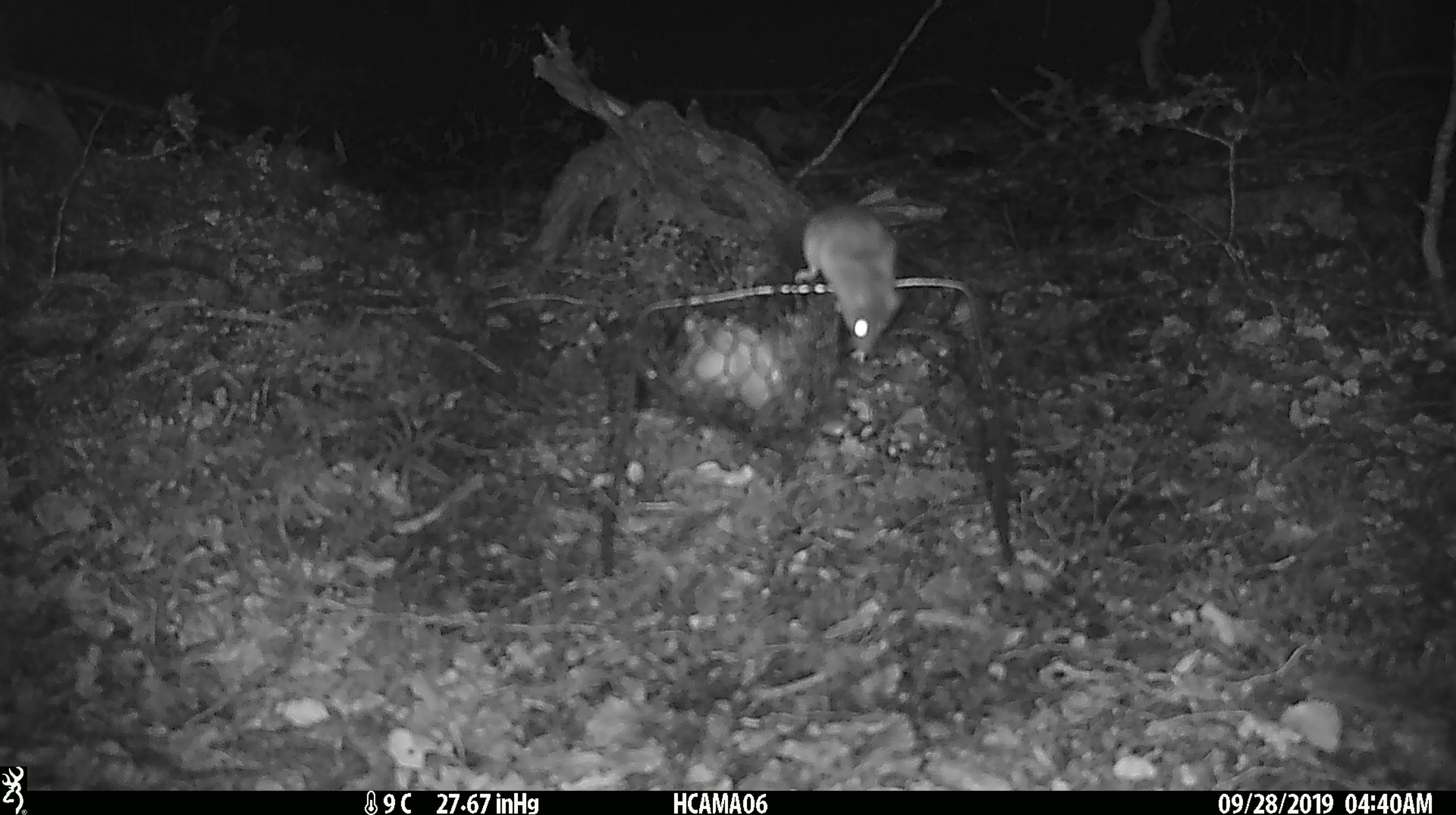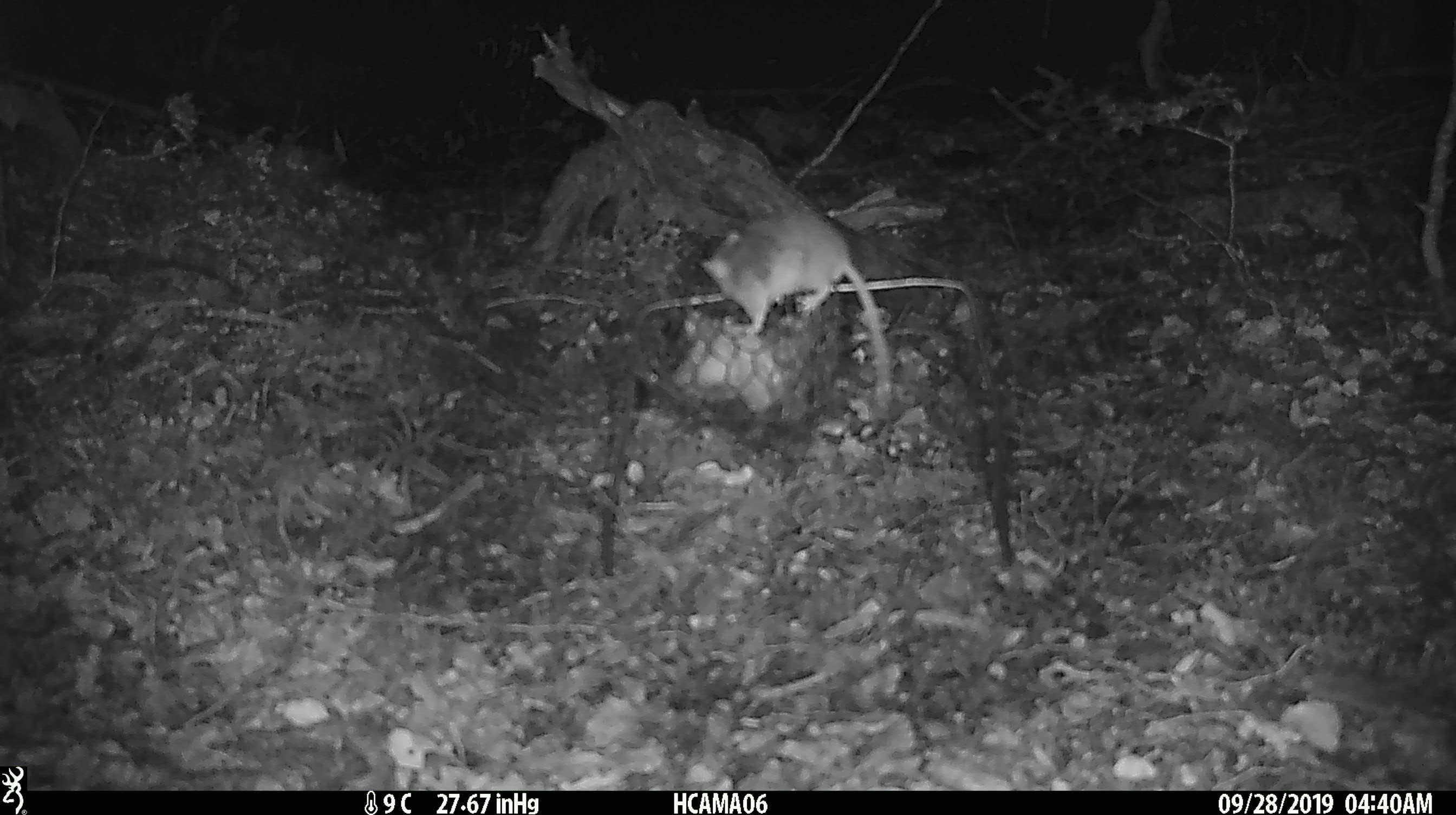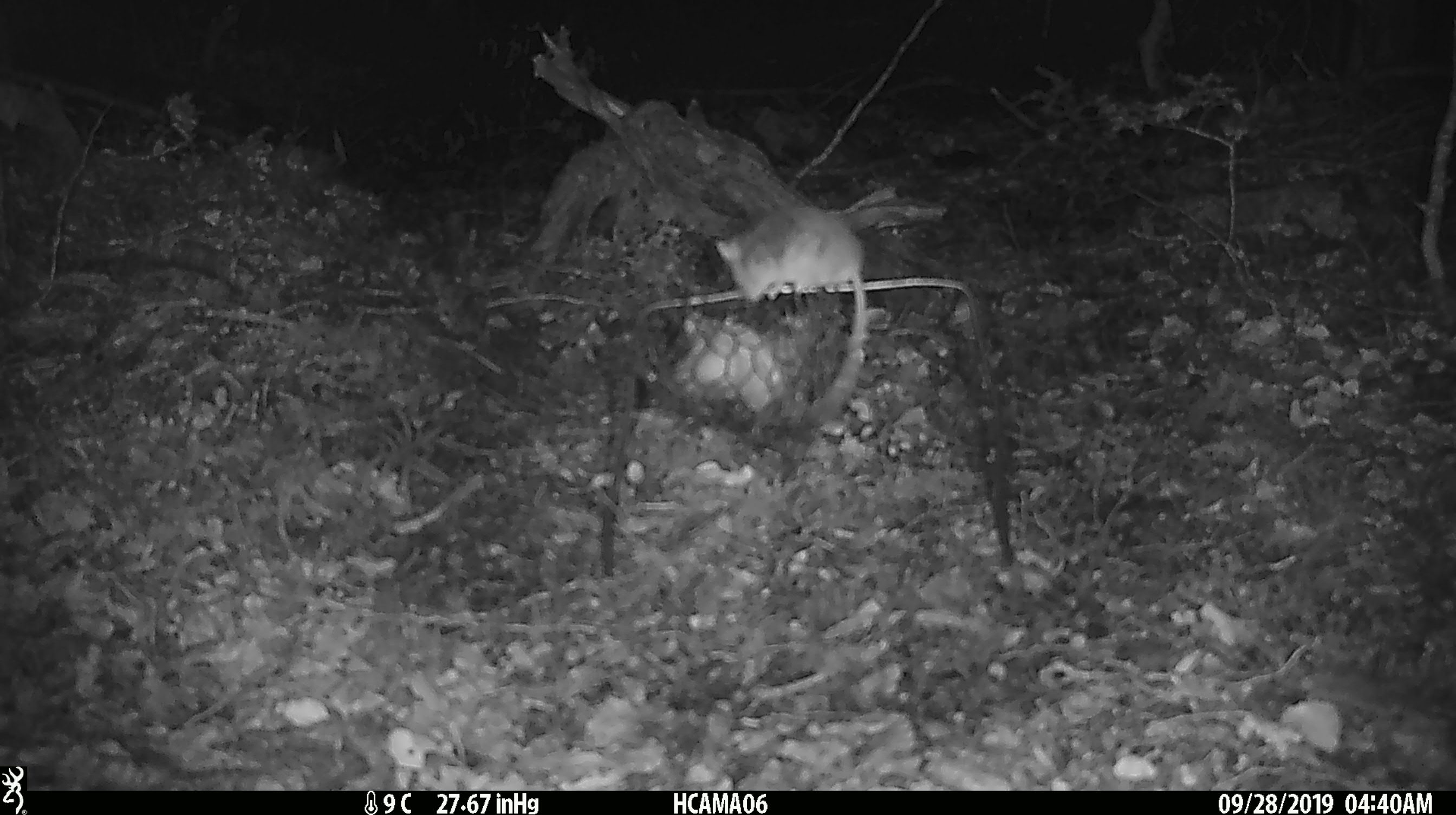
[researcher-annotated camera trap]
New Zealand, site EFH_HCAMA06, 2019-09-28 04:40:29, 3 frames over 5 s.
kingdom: Animalia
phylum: Chordata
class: Mammalia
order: Rodentia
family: Muridae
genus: Mus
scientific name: Mus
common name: mouse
Mouse (Mus).